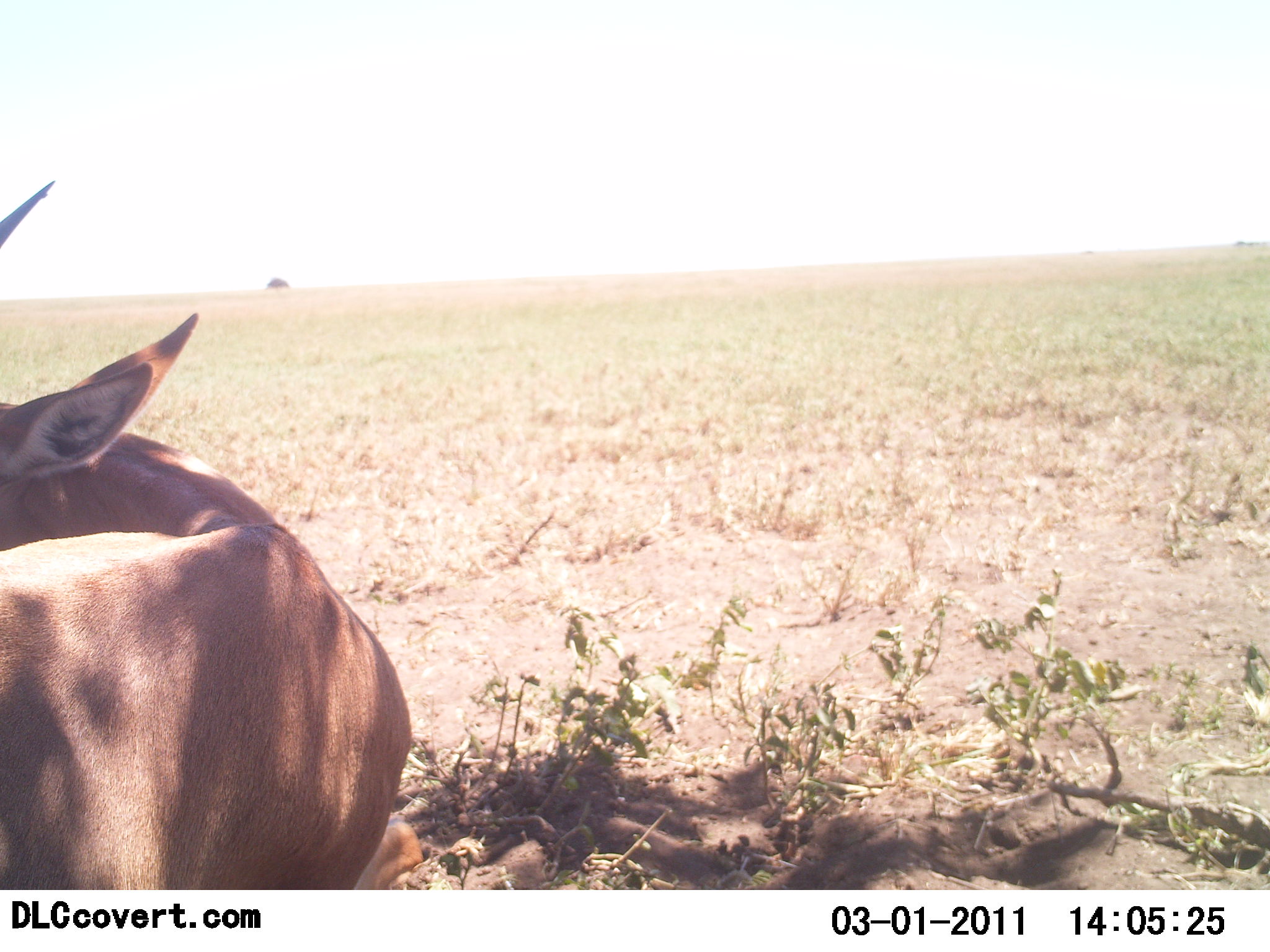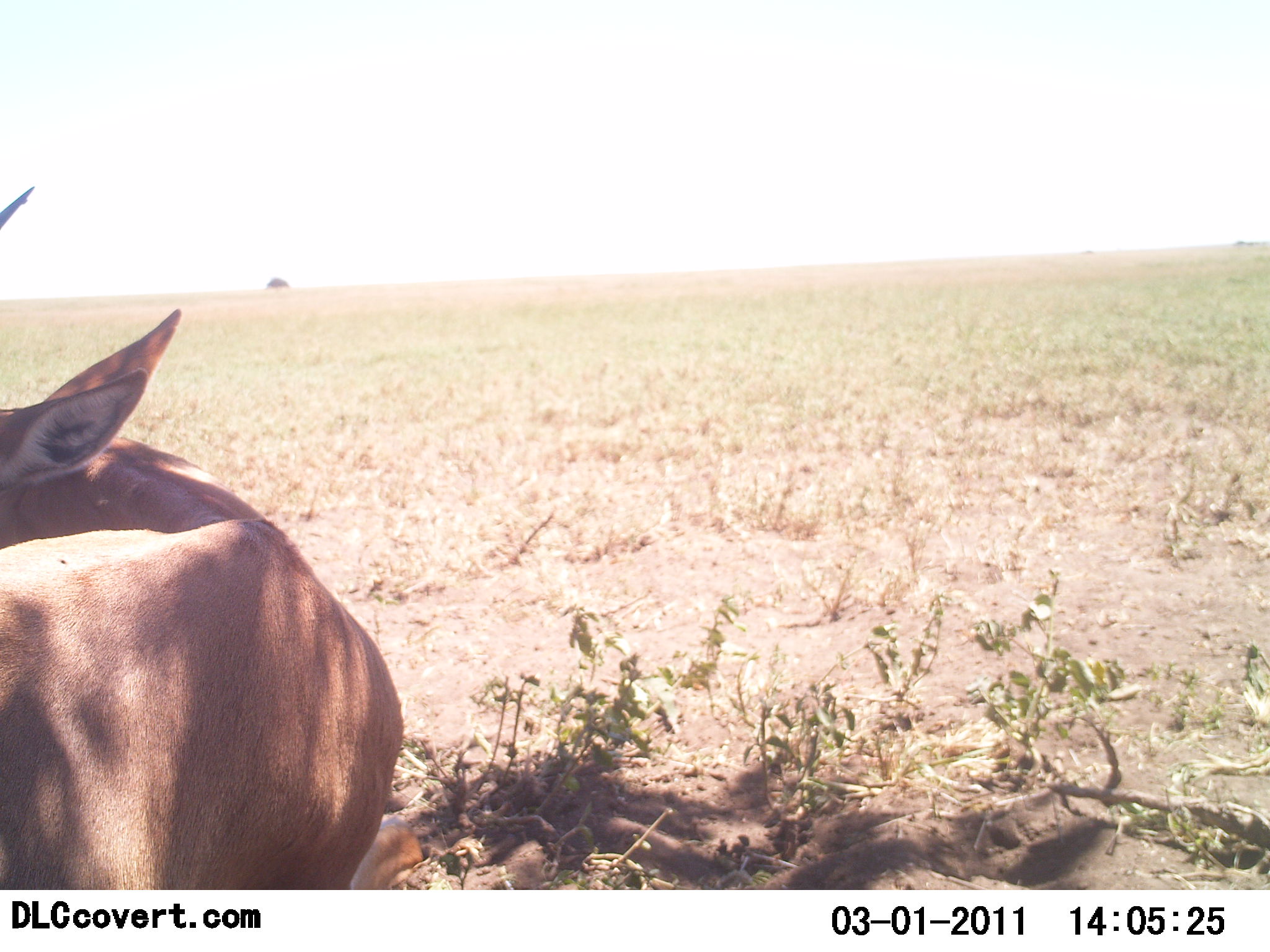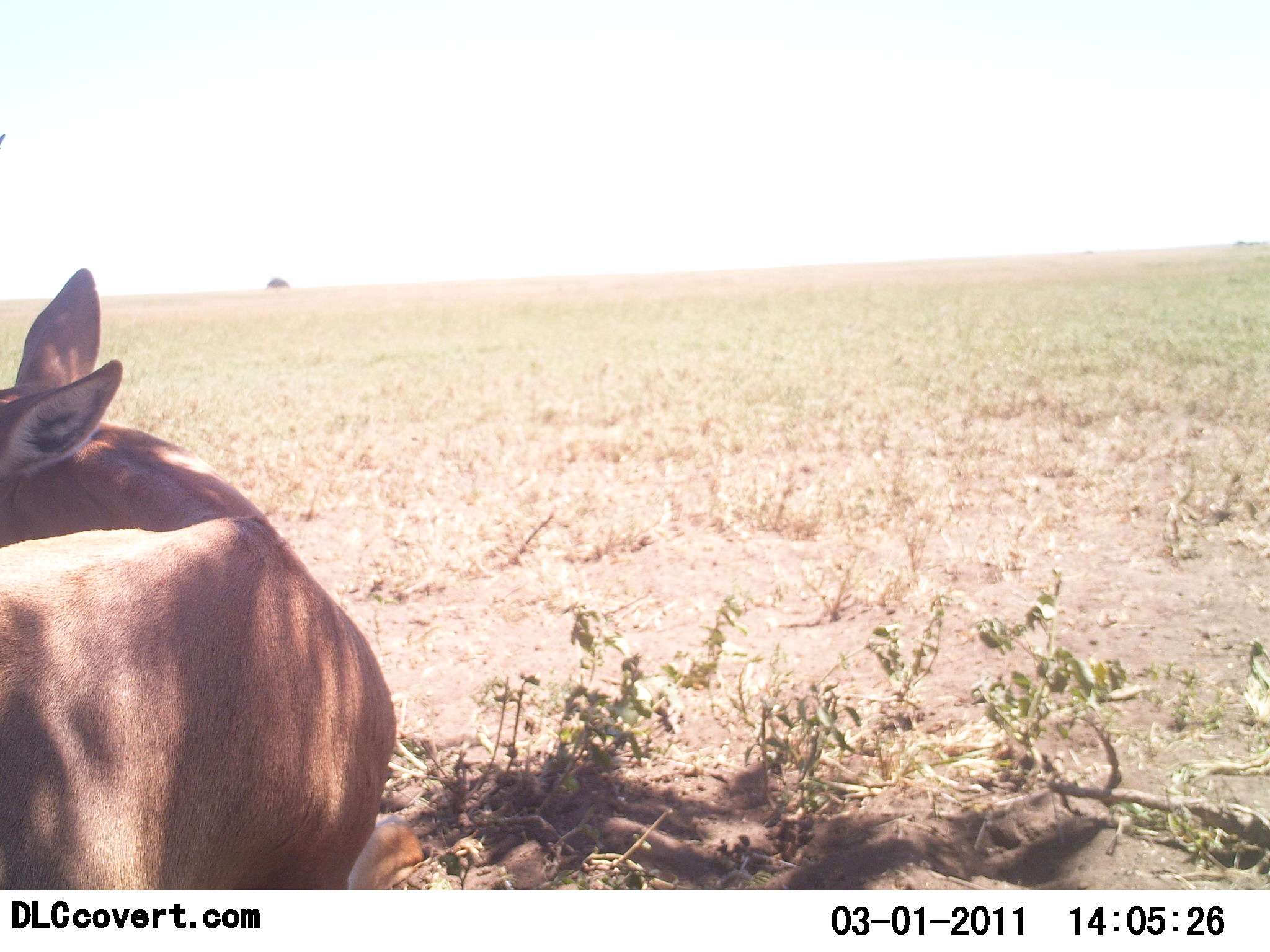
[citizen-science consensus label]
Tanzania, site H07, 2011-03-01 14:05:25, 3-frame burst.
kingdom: Animalia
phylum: Chordata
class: Mammalia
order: Artiodactyla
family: Bovidae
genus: Nanger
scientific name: Nanger granti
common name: grant's gazelle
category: gazellegrants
Gazellegrants (grant's gazelle) (Nanger granti), count 1. Behavior (volunteer vote fractions): standing 75%, resting 17%, moving 8%, interacting 0%. Young present (vote fraction): 0%. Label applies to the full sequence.